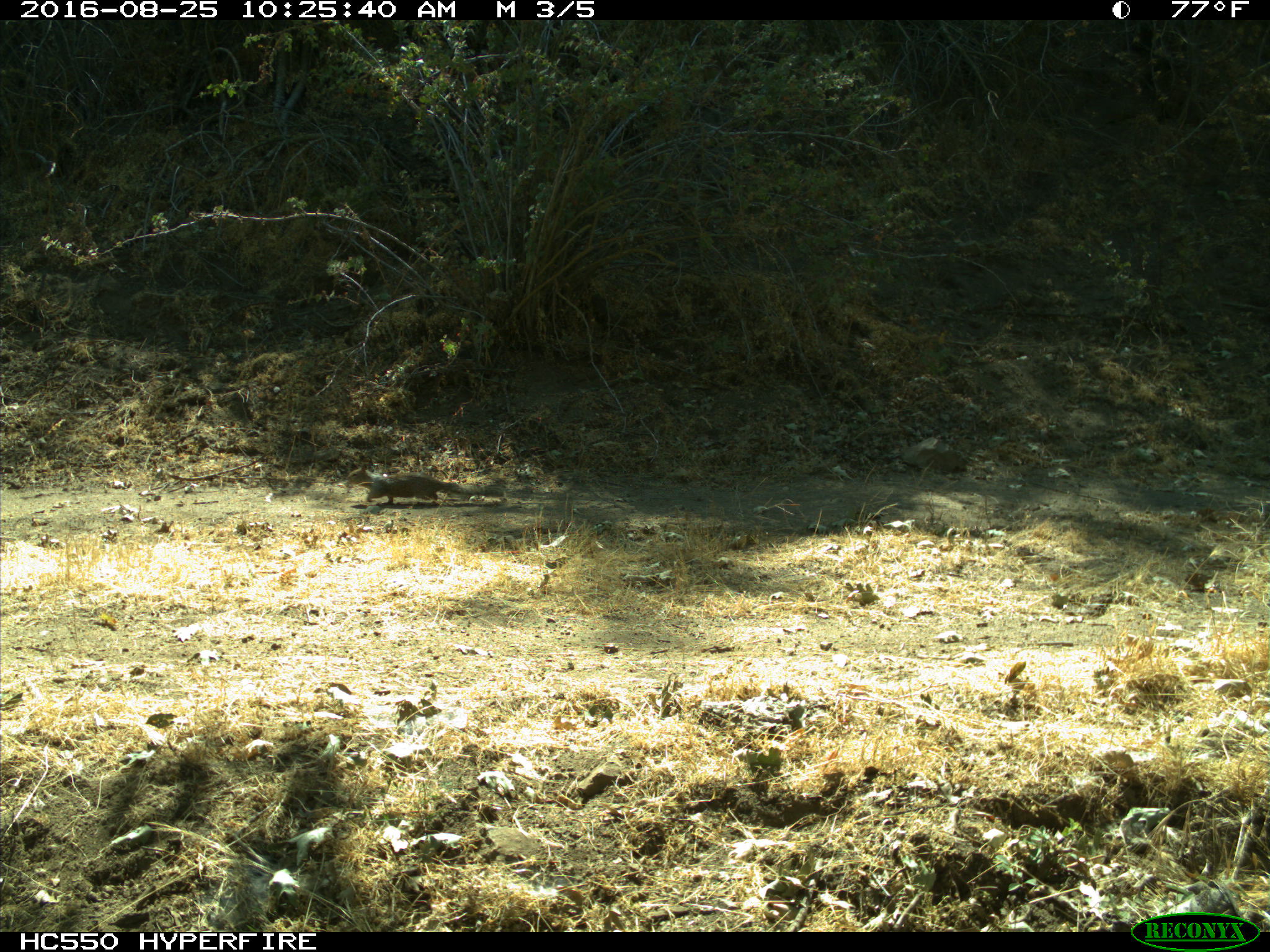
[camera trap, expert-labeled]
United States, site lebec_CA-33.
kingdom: Animalia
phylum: Chordata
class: Mammalia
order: Rodentia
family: Sciuridae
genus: Otospermophilus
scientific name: Otospermophilus beecheyi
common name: california ground squirrel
Otospermophilus beecheyi (california ground squirrel).